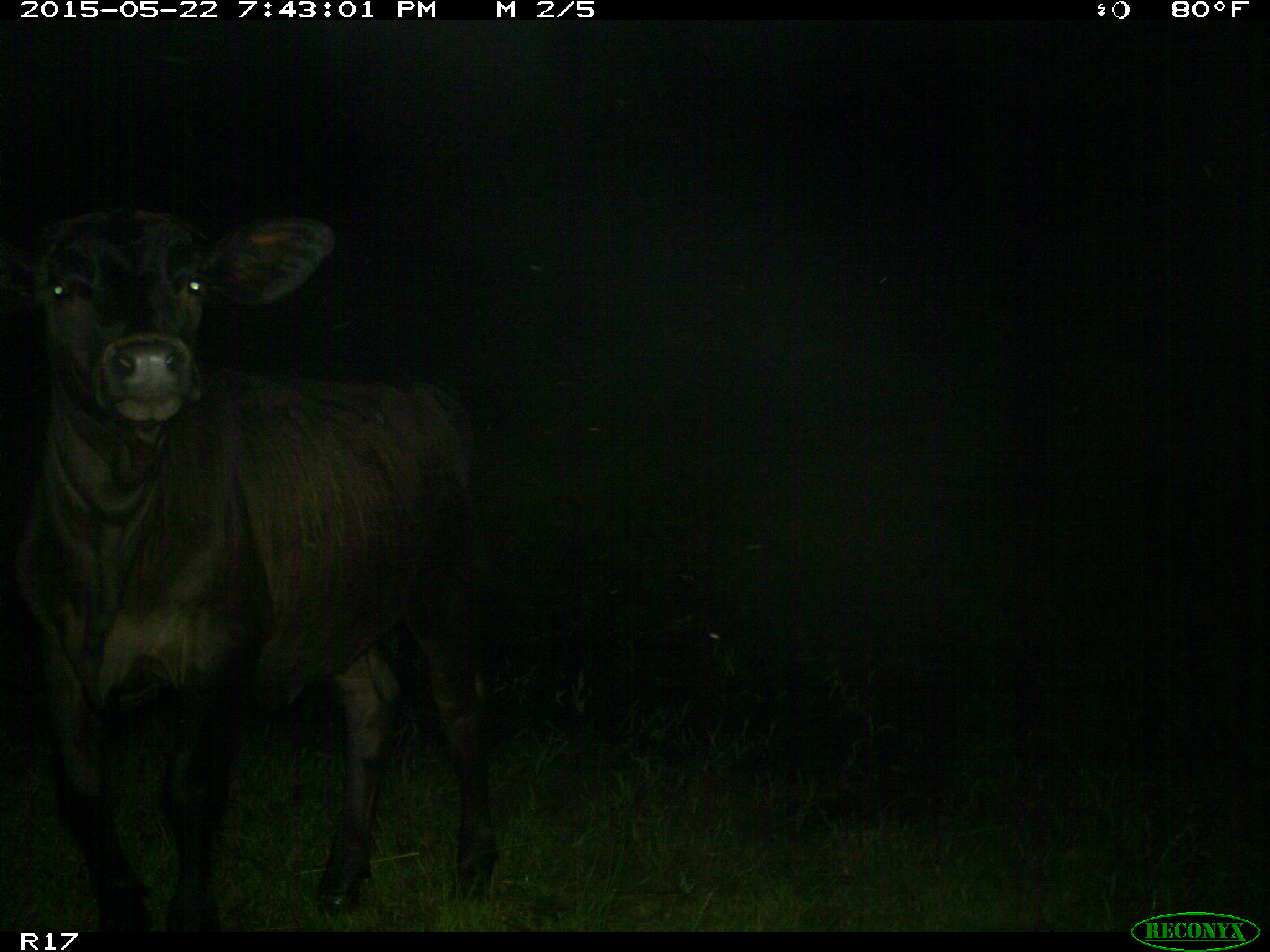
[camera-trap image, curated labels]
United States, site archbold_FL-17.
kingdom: Animalia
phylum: Chordata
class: Mammalia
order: Artiodactyla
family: Bovidae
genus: Bos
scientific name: Bos taurus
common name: domestic cow